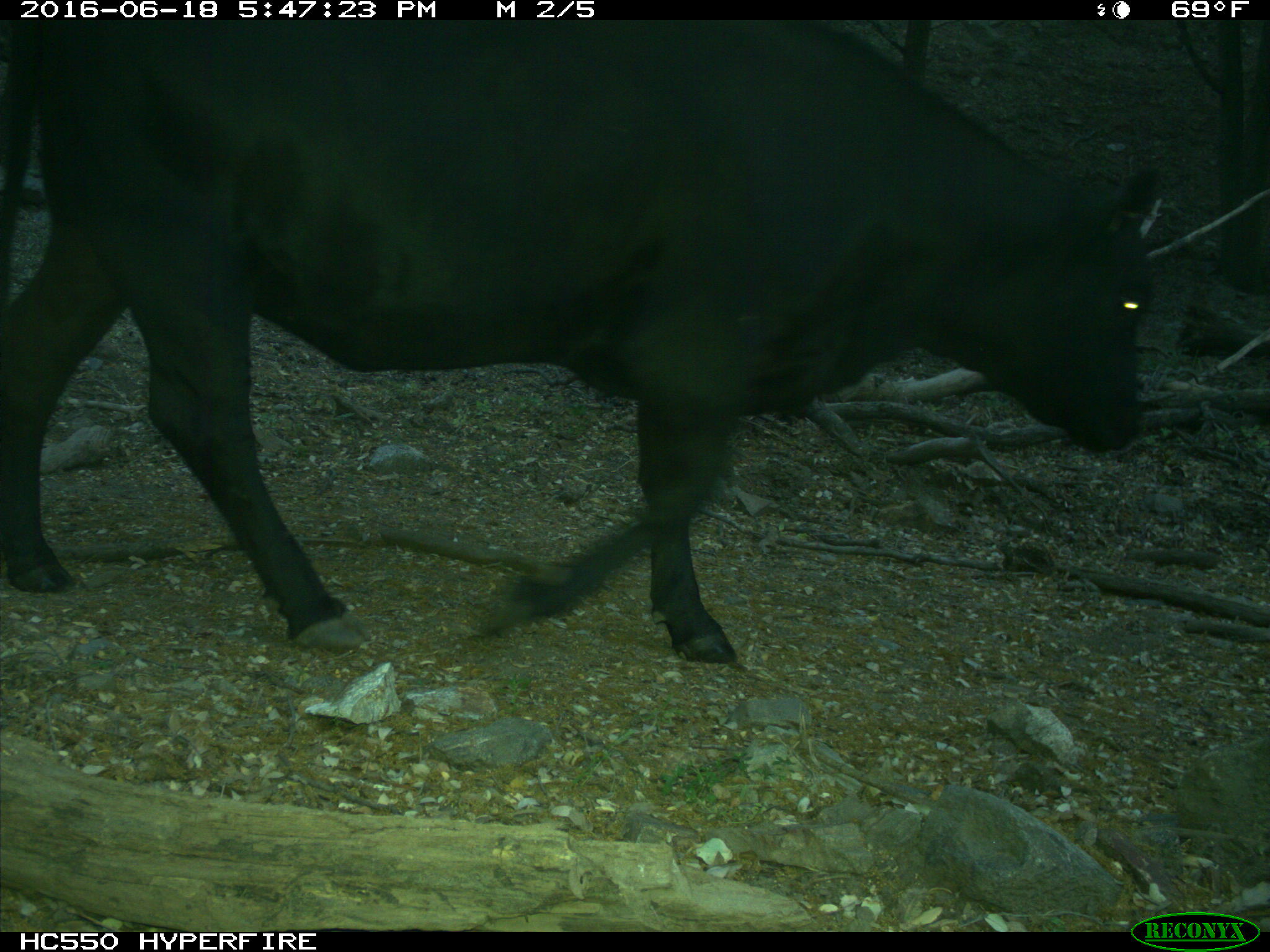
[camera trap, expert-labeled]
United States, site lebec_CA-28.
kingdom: Animalia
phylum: Chordata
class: Mammalia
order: Artiodactyla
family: Bovidae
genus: Bos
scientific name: Bos taurus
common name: domestic cow